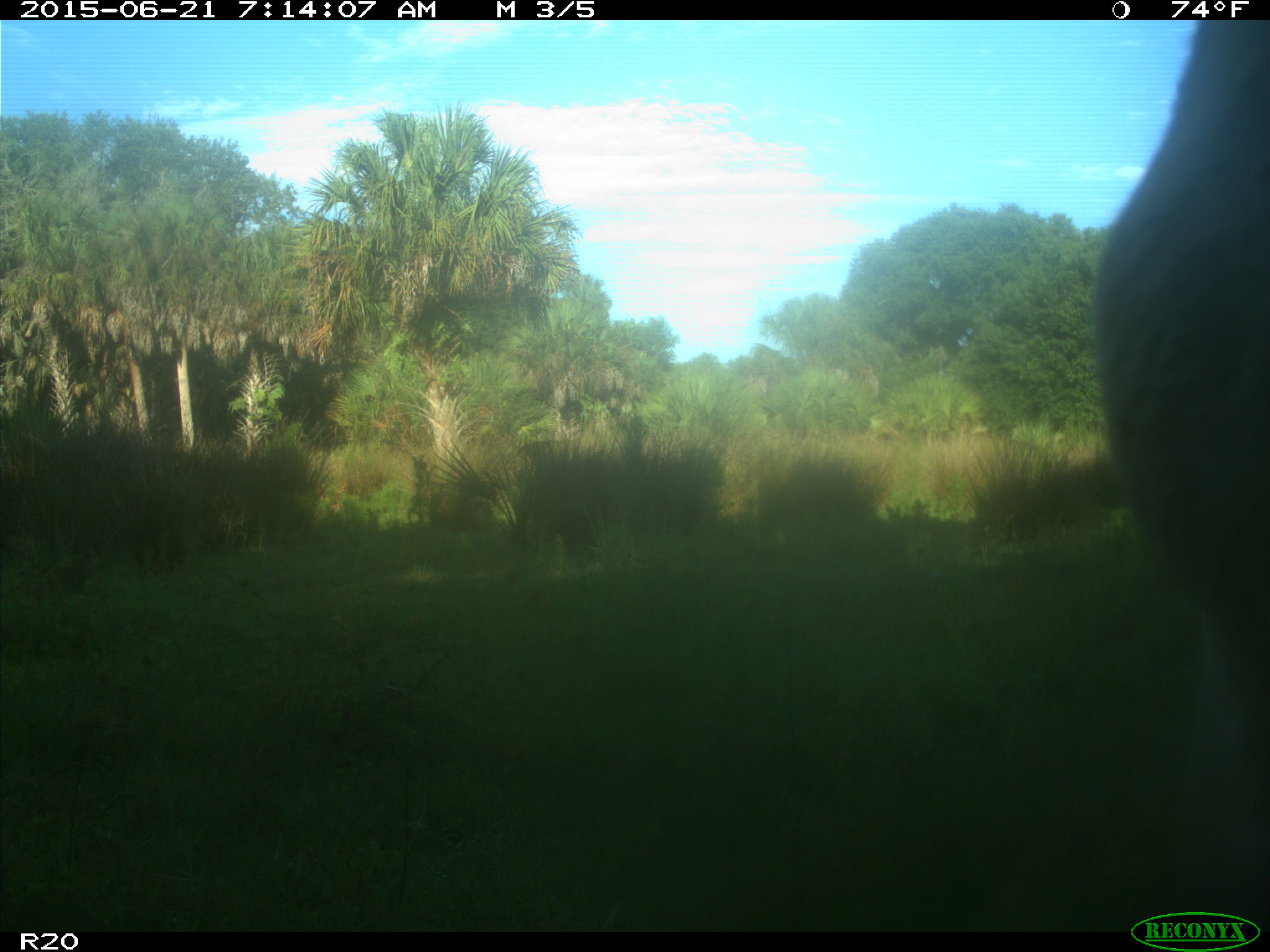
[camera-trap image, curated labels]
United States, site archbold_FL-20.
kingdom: Animalia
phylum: Chordata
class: Mammalia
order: Artiodactyla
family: Bovidae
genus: Bos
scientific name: Bos taurus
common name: domestic cow